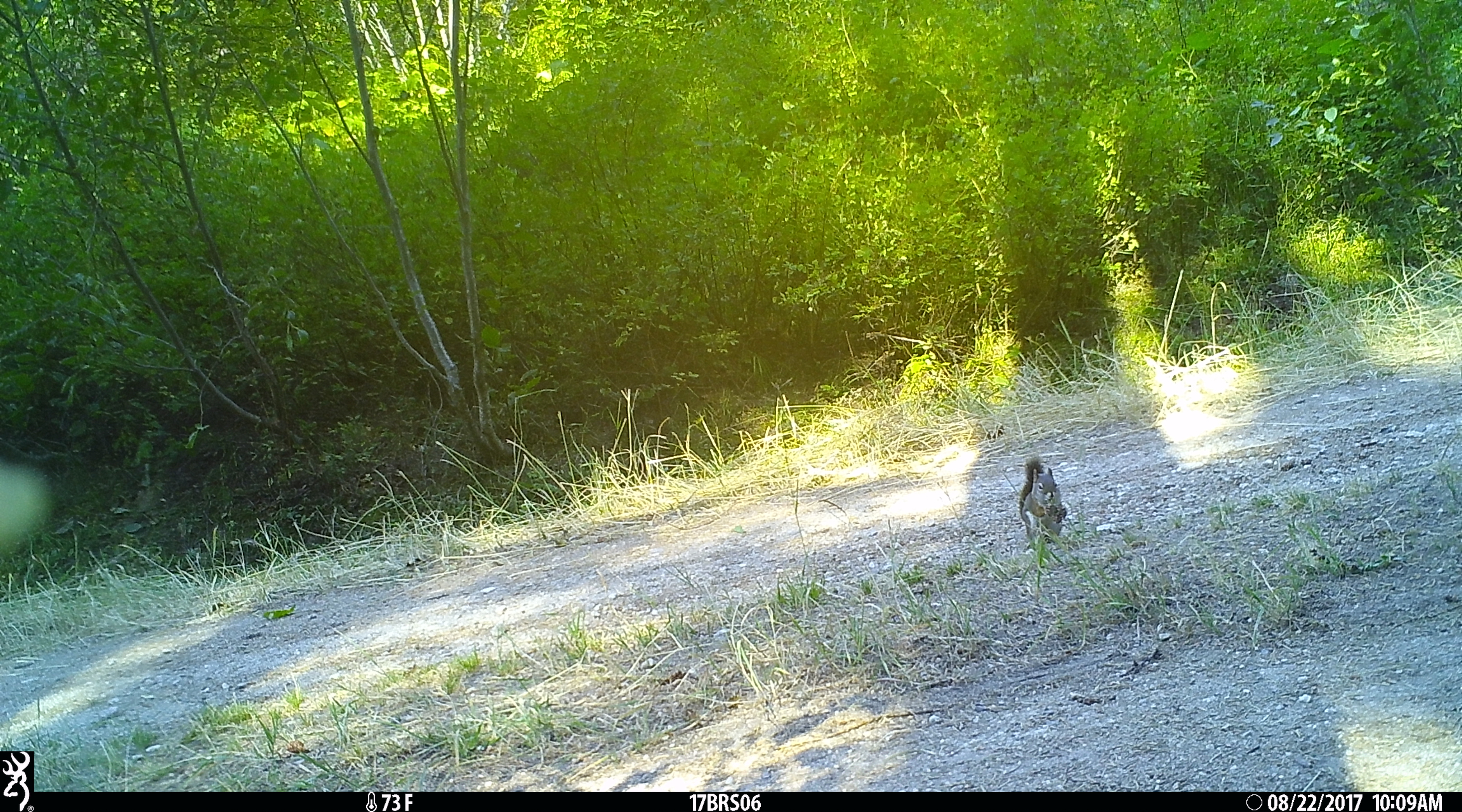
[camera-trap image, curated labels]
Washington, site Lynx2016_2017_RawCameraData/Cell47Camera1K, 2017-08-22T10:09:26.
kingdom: Animalia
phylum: Chordata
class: Mammalia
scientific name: Mammalia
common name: small mammal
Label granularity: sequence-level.